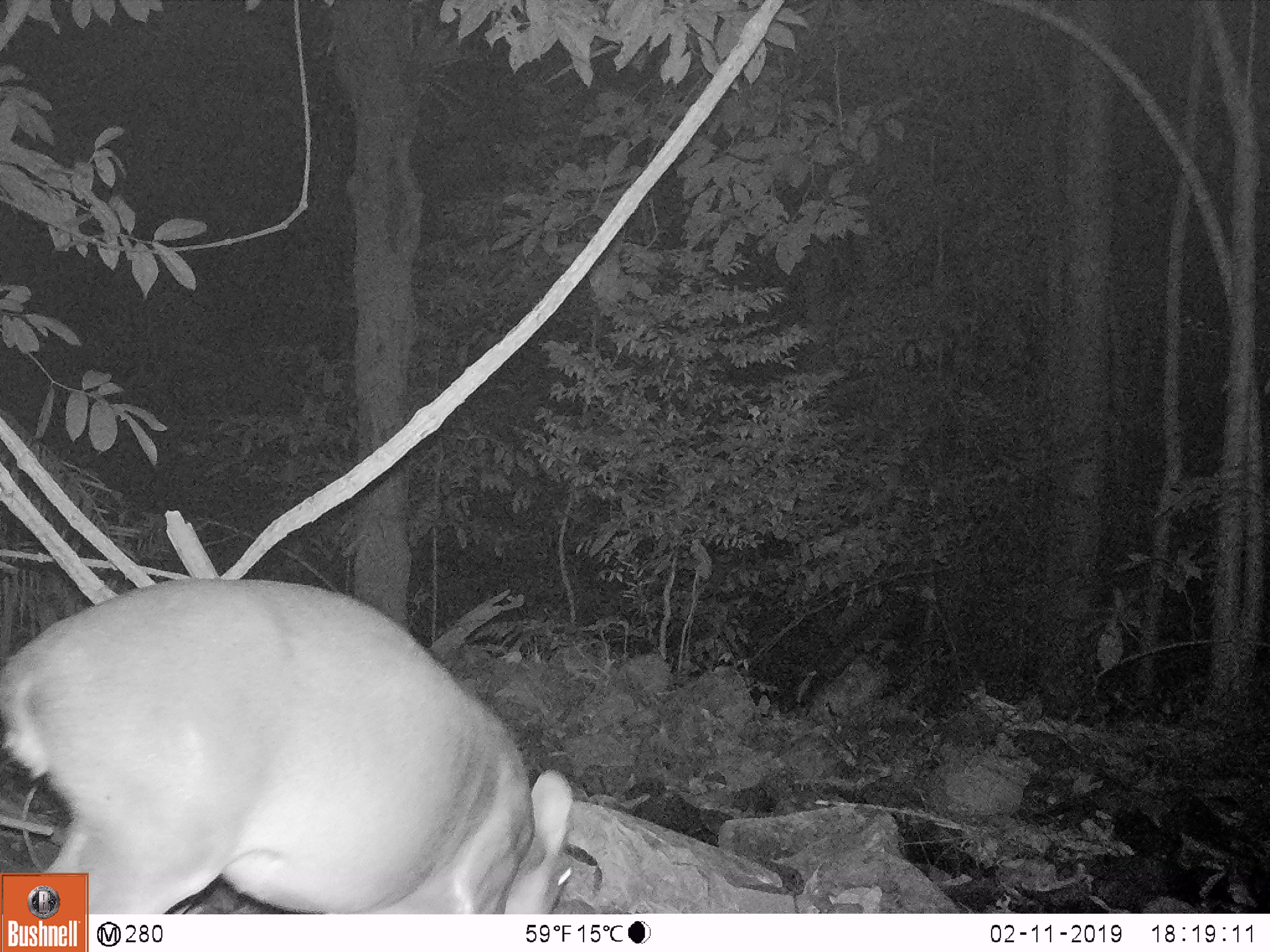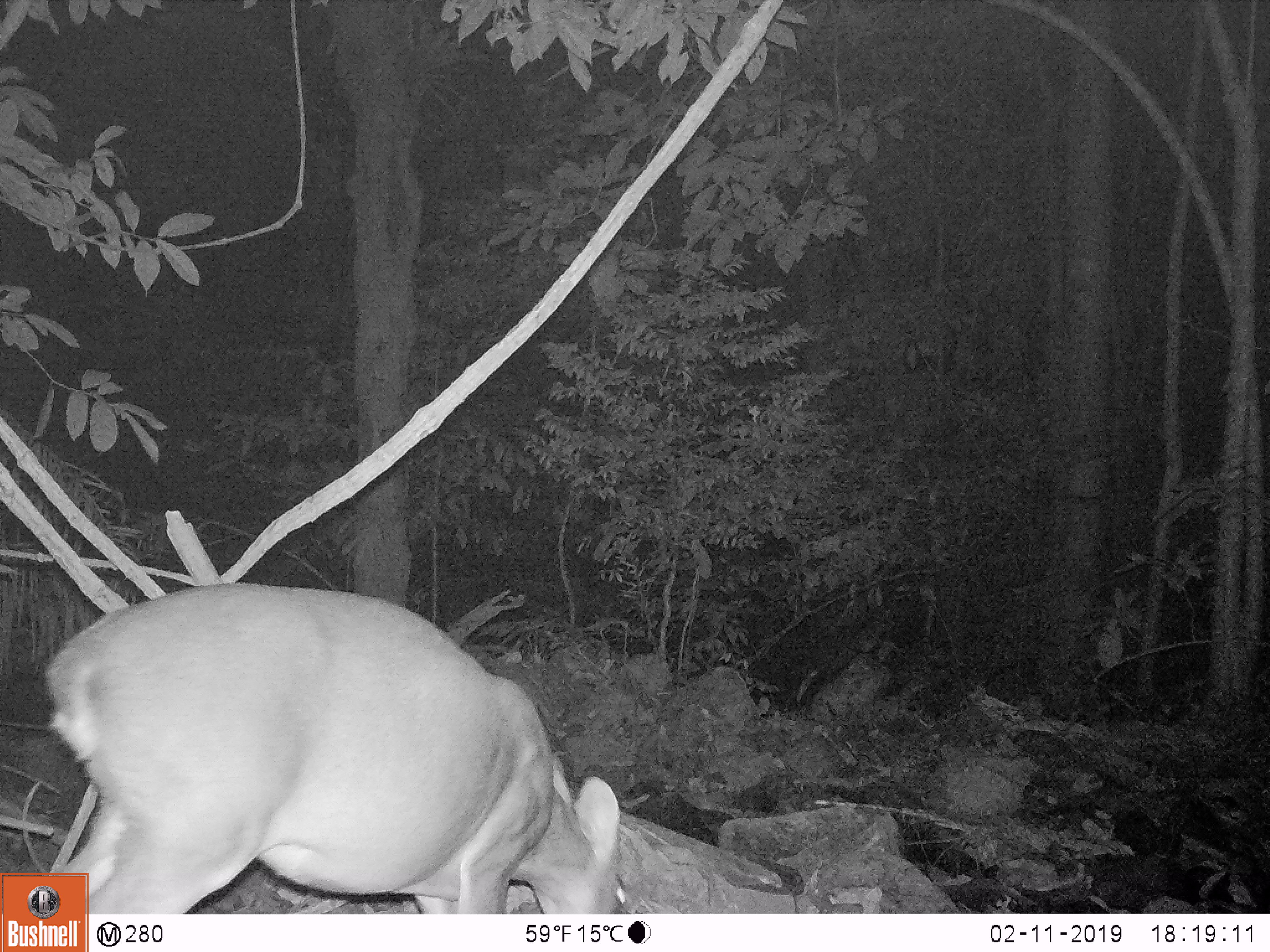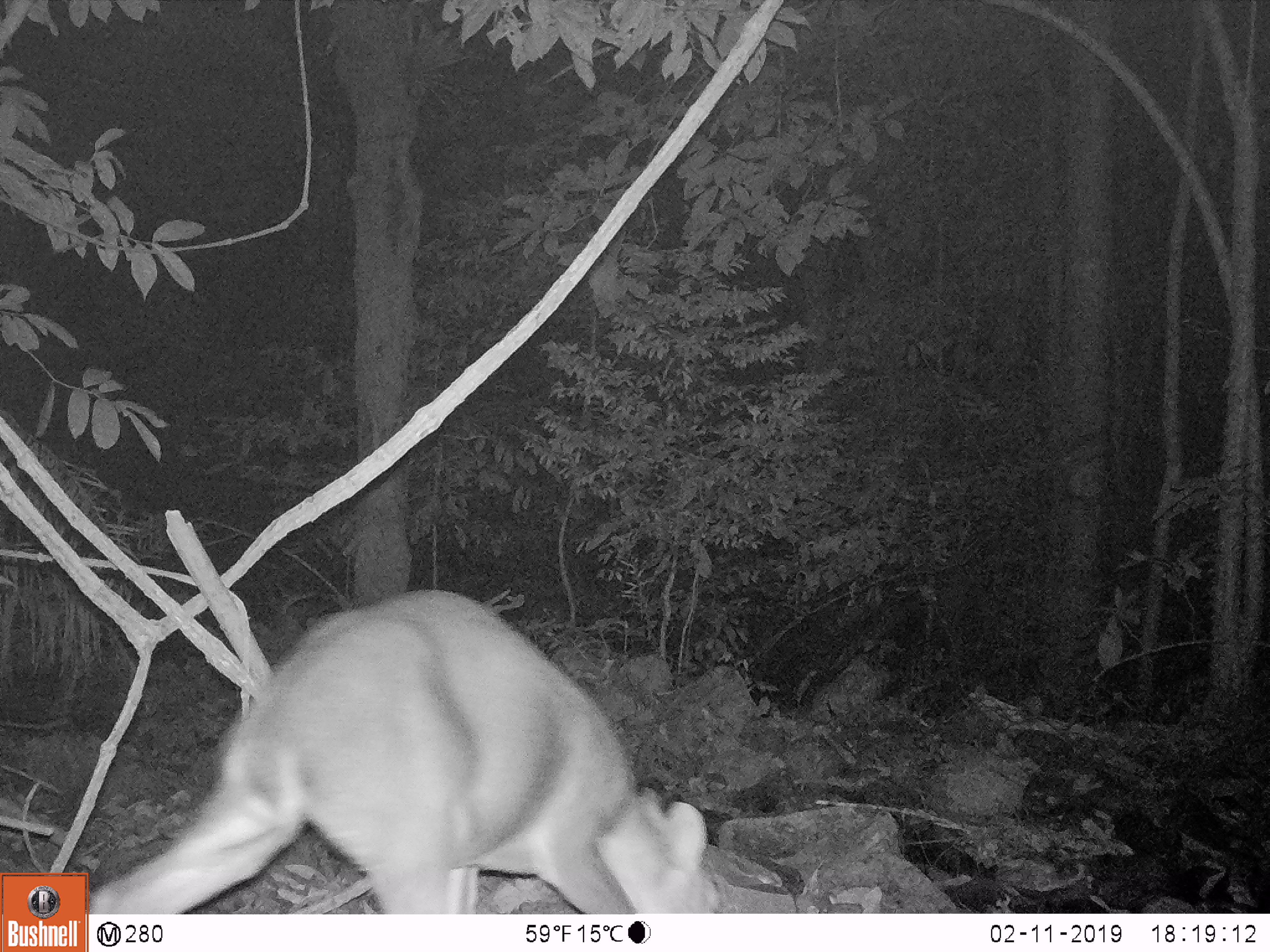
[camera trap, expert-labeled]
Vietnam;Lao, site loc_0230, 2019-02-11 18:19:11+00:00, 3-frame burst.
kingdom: Animalia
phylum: Chordata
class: Mammalia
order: Artiodactyla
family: Cervidae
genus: Muntiacus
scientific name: Muntiacus vuquangensis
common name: large-antlered muntjac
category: large antlered muntjac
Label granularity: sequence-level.